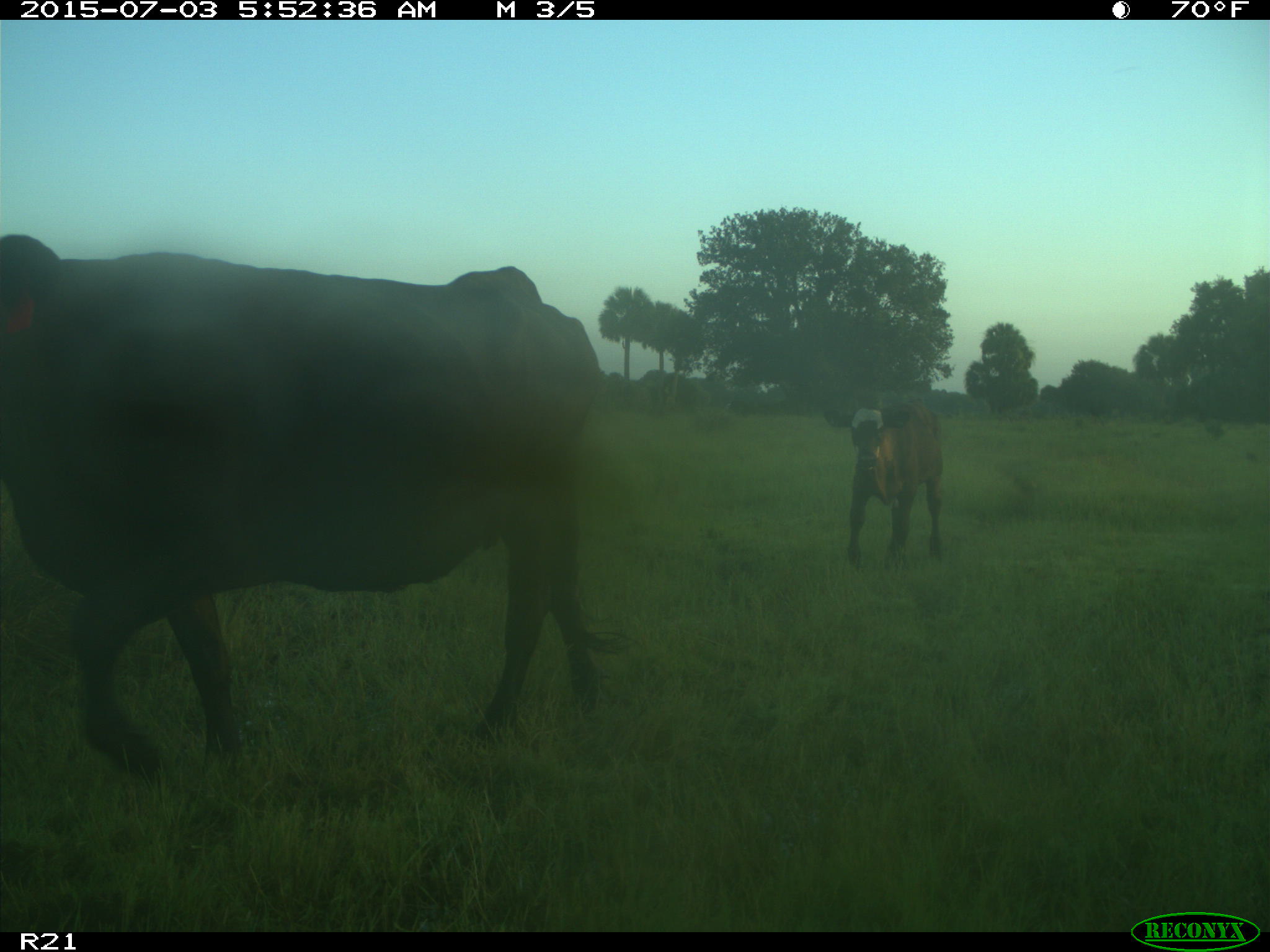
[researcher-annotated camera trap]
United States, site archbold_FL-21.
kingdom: Animalia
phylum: Chordata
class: Mammalia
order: Artiodactyla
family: Bovidae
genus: Bos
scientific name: Bos taurus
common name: domestic cow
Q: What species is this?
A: Bos taurus (domestic cow).